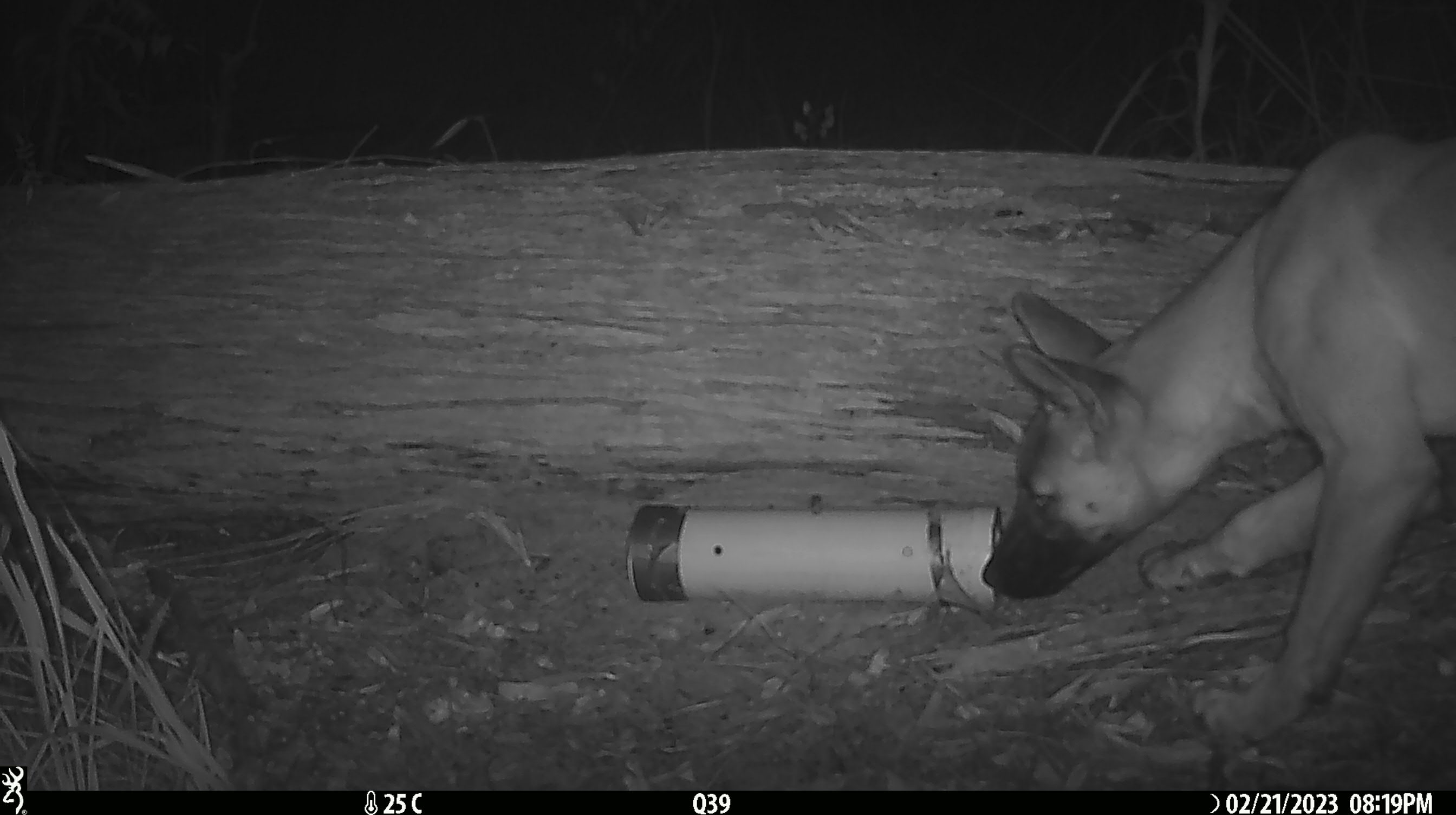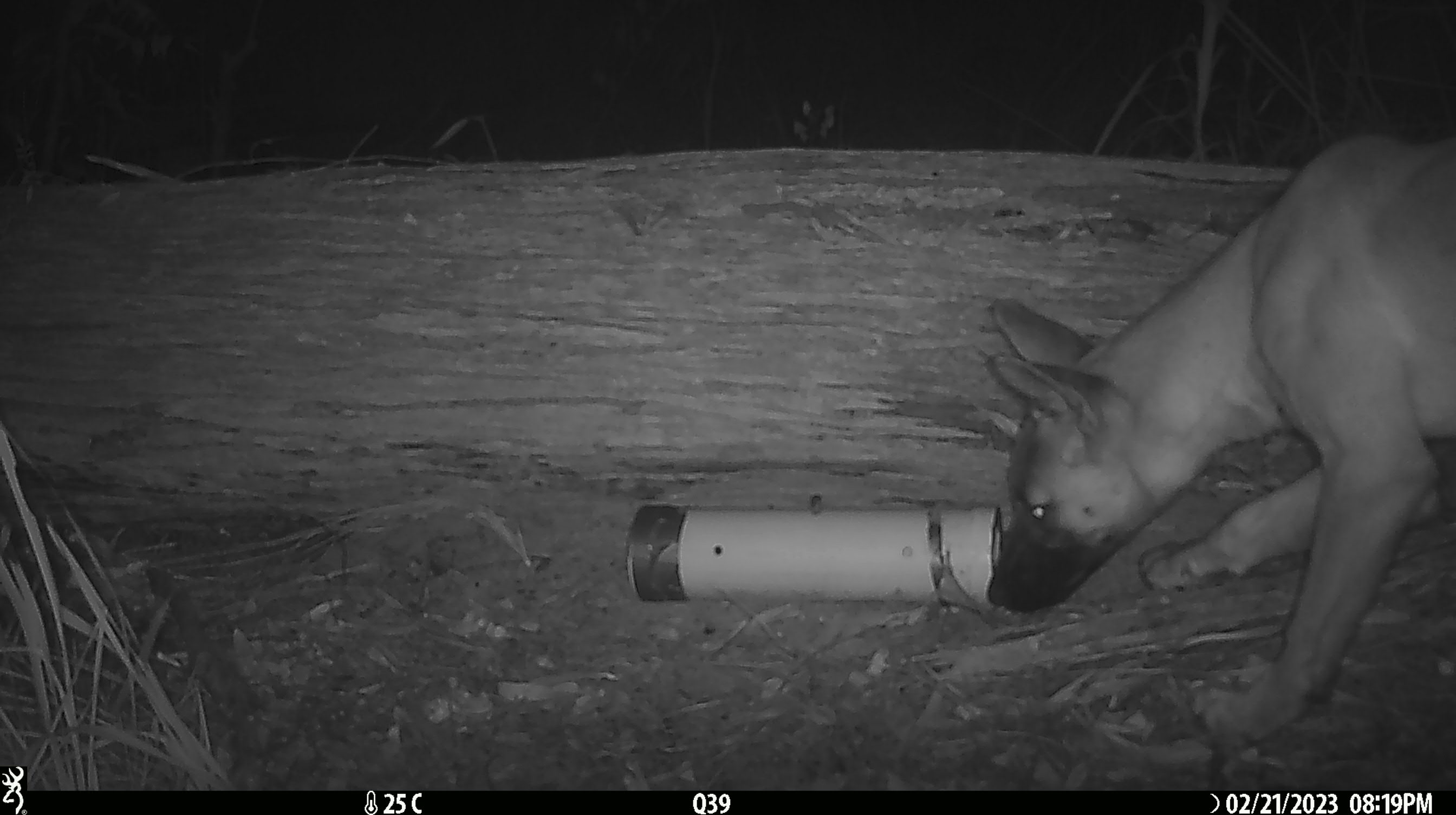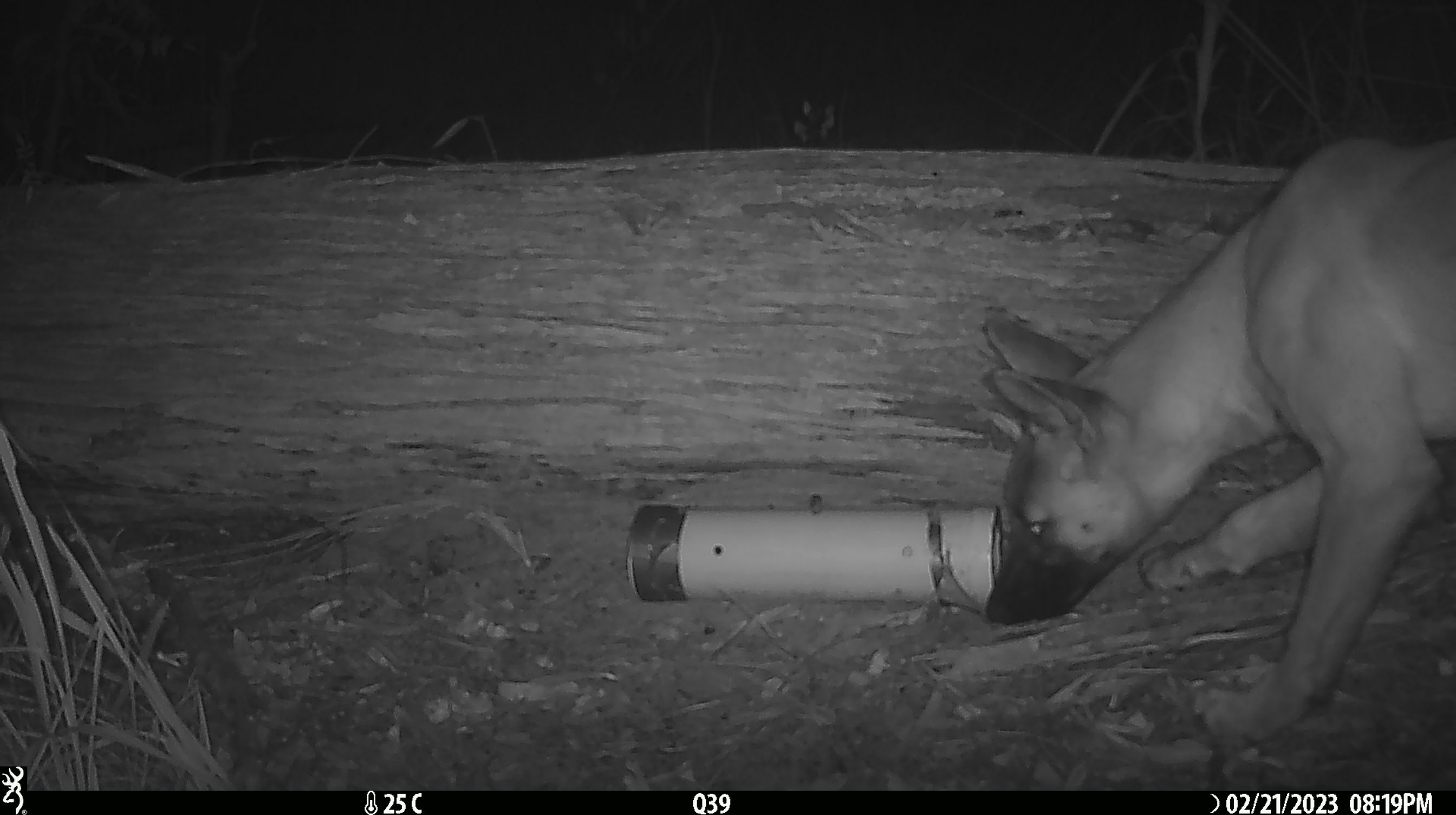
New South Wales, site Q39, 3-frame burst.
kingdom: Animalia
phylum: Chordata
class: Mammalia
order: Carnivora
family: Canidae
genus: Canis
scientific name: Canis familiaris dingo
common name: dingo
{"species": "dingo (Canis familiaris dingo)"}